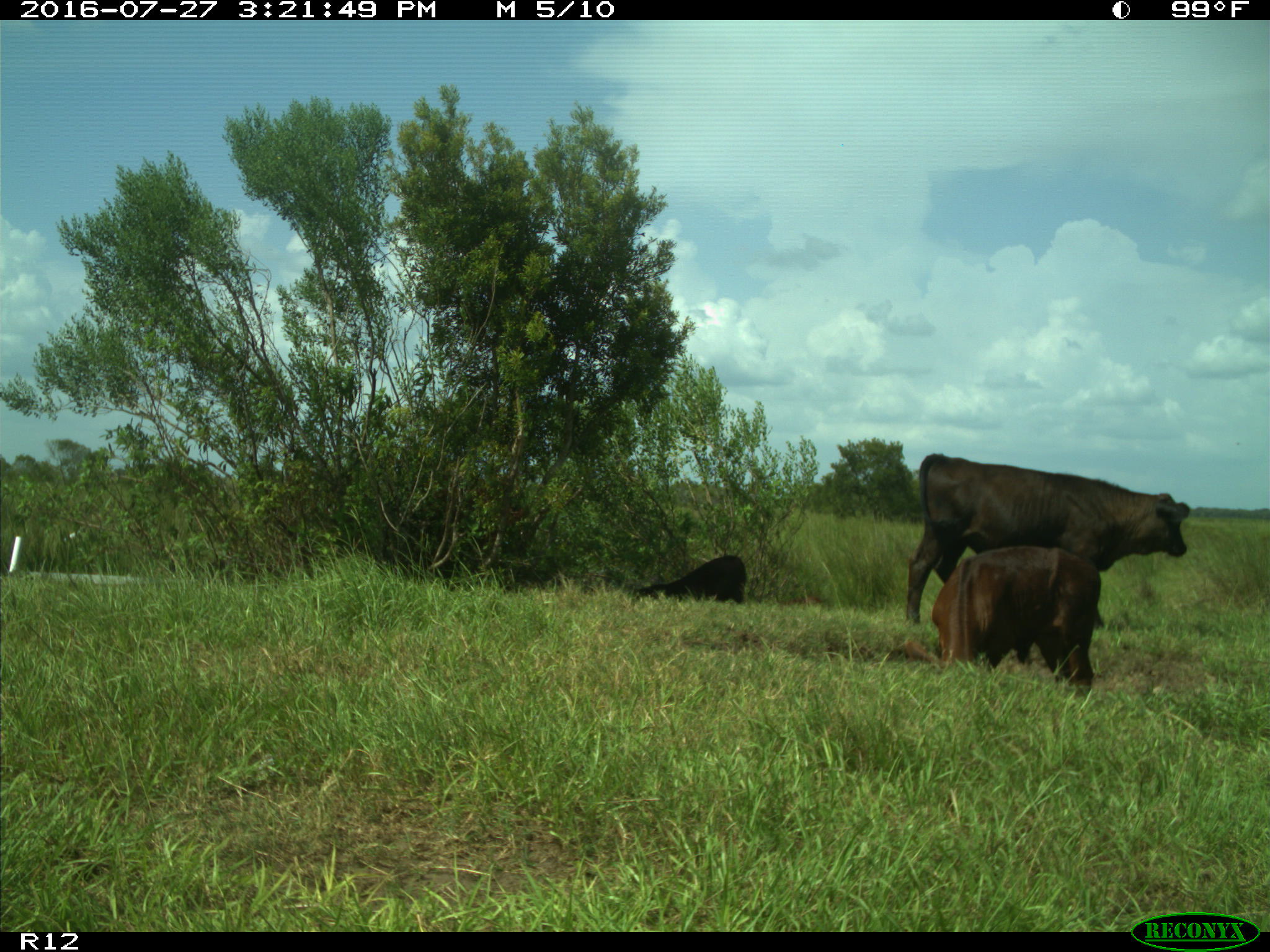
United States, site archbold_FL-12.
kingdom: Animalia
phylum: Chordata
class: Mammalia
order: Artiodactyla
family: Bovidae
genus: Bos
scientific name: Bos taurus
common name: domestic cow